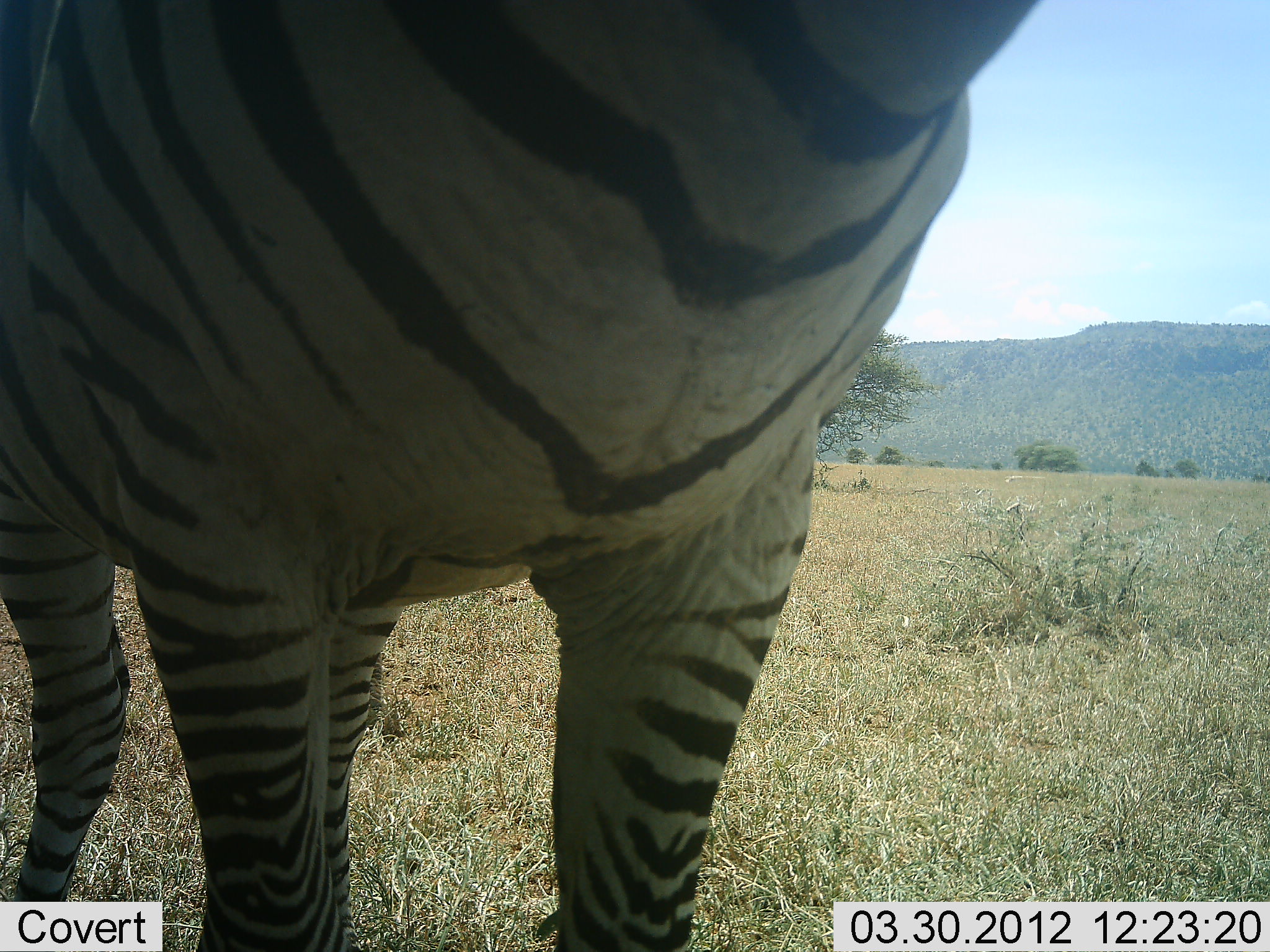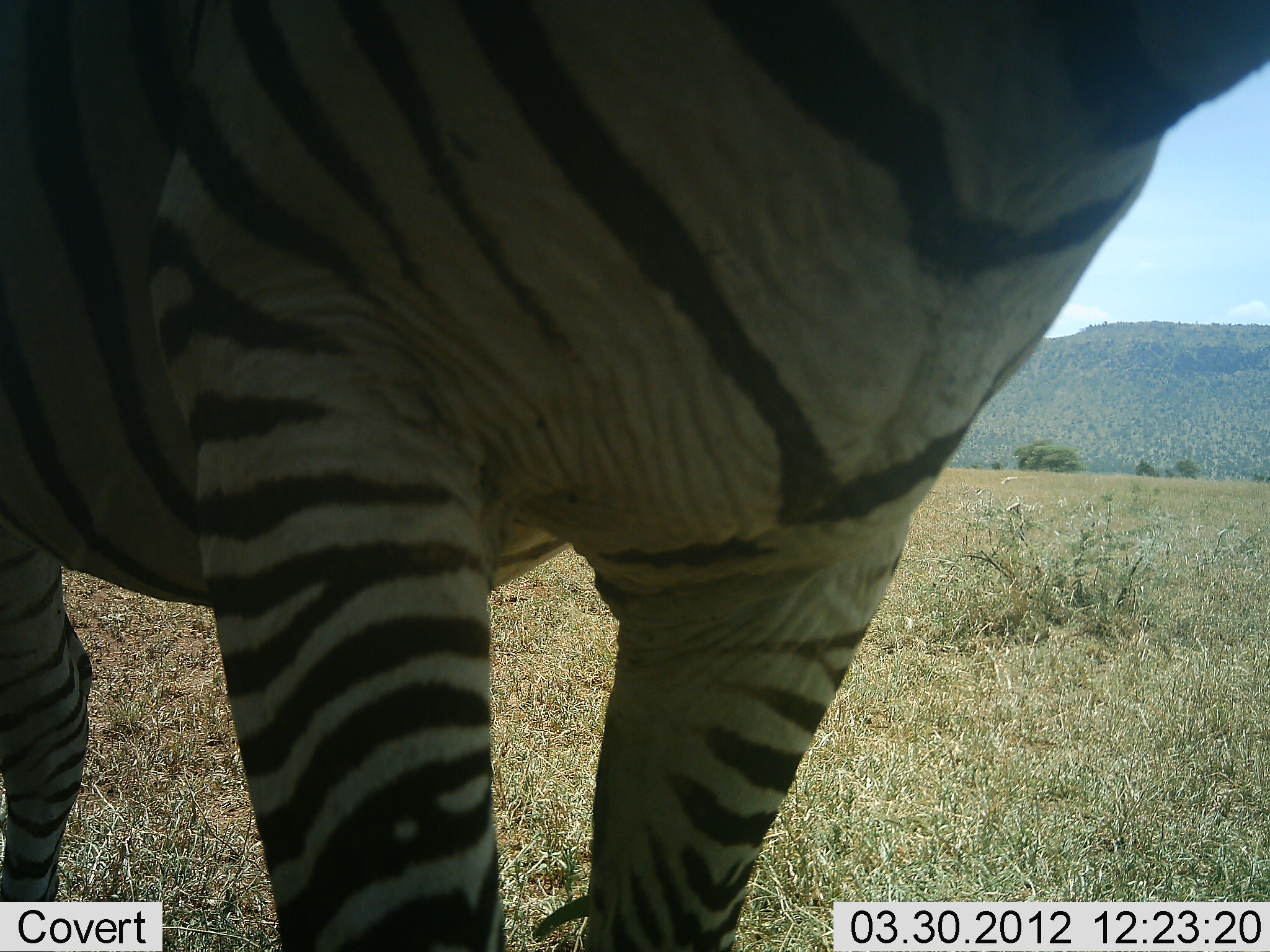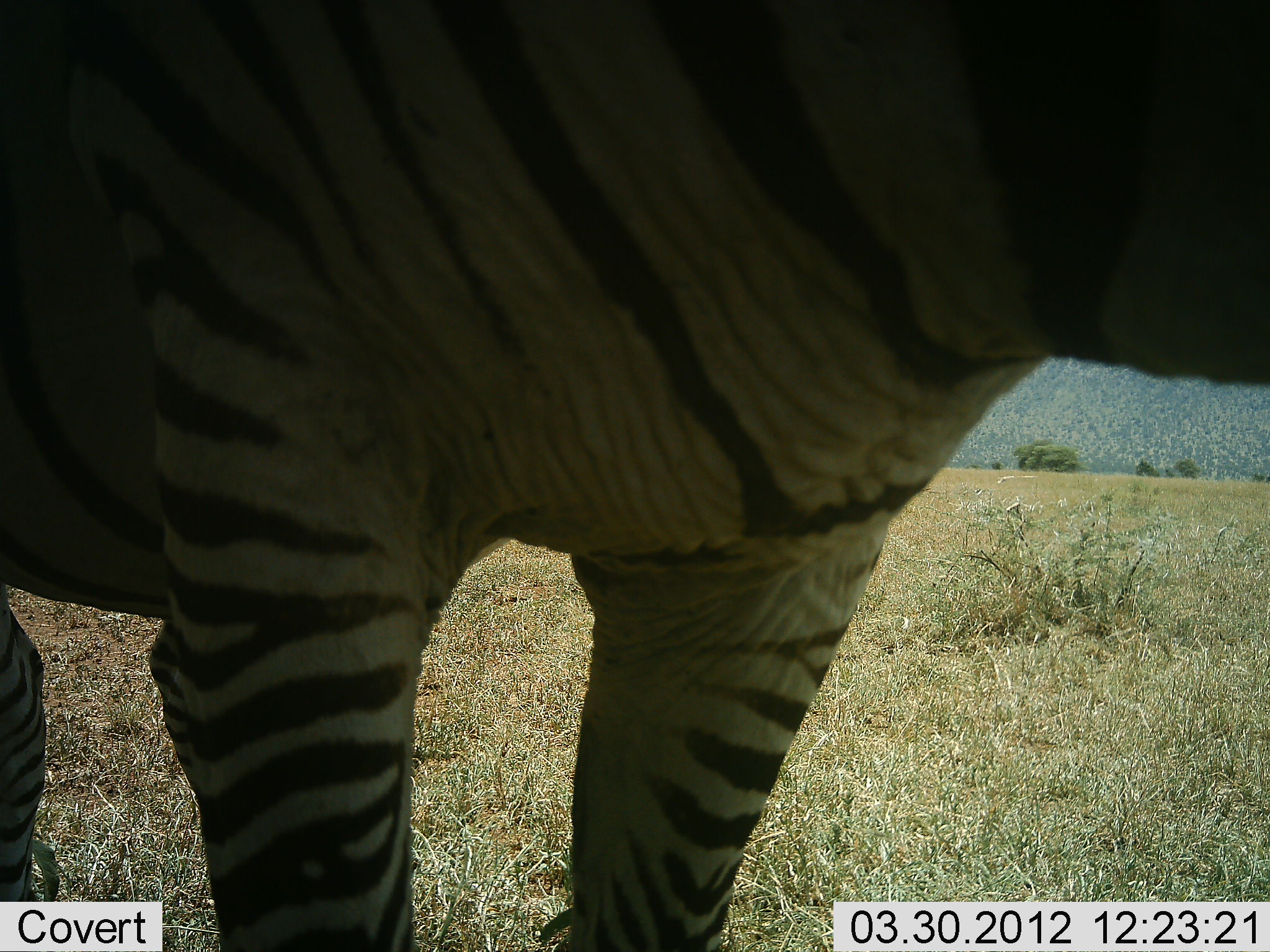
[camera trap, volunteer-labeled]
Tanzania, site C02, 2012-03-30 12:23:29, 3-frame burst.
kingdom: Animalia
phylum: Chordata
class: Mammalia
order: Perissodactyla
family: Equidae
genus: Equus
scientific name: Equus quagga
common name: plains zebra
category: zebra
Zebra (plains zebra) (Equus quagga), count 1. Behavior (volunteer vote fractions): standing 81%, resting 0%, moving 19%, interacting 0%. Young present (vote fraction): 0%. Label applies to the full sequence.